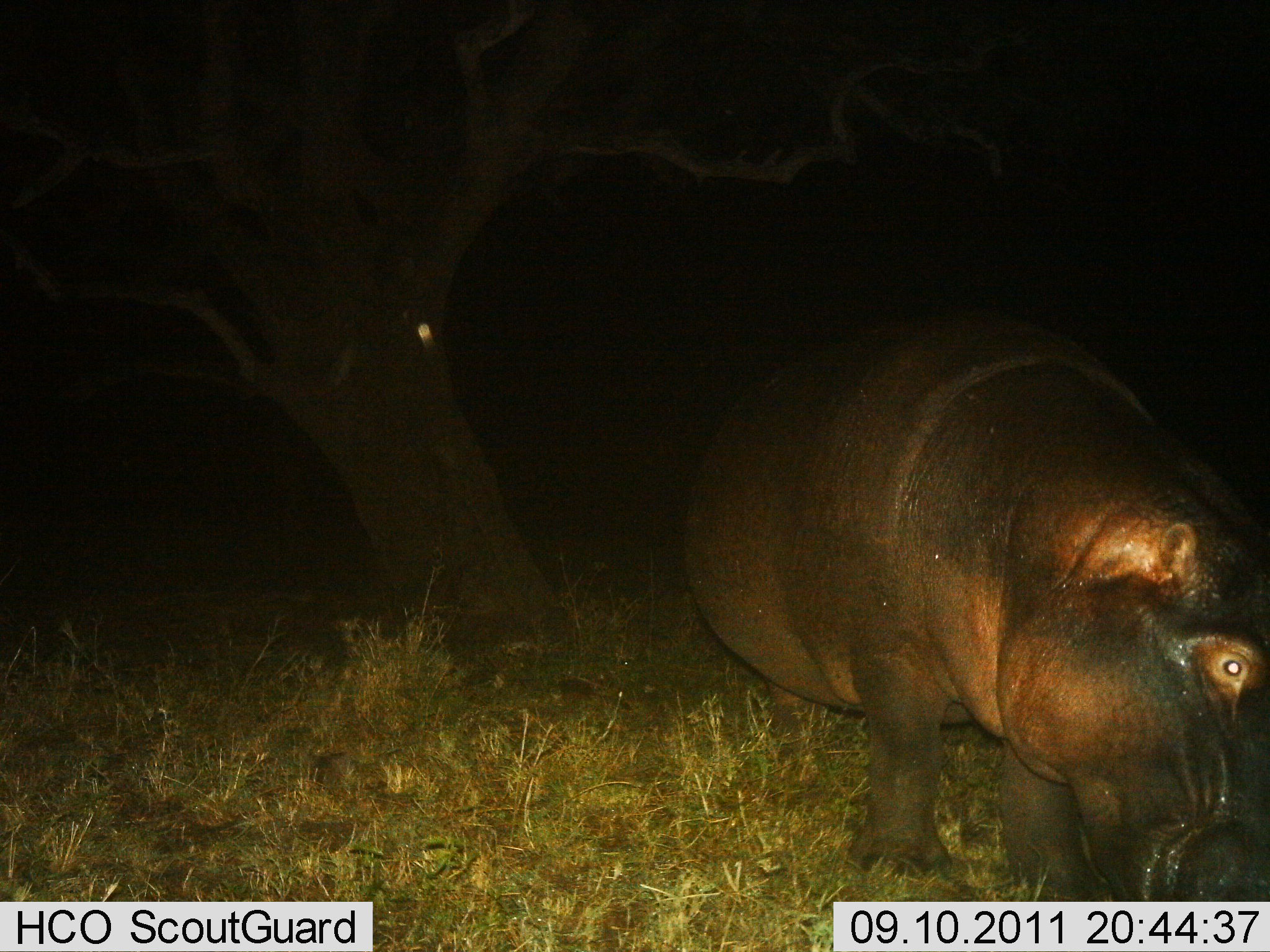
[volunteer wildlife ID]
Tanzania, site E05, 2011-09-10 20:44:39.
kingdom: Animalia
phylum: Chordata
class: Mammalia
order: Artiodactyla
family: Hippopotamidae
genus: Hippopotamus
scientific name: Hippopotamus amphibius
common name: hippopotamus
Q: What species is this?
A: Hippopotamus (Hippopotamus amphibius).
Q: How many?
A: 1.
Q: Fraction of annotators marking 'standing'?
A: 42%.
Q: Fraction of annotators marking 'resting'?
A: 0%.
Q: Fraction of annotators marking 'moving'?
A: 33%.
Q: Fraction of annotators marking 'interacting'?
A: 8%.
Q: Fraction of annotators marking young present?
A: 0%.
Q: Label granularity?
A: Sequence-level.